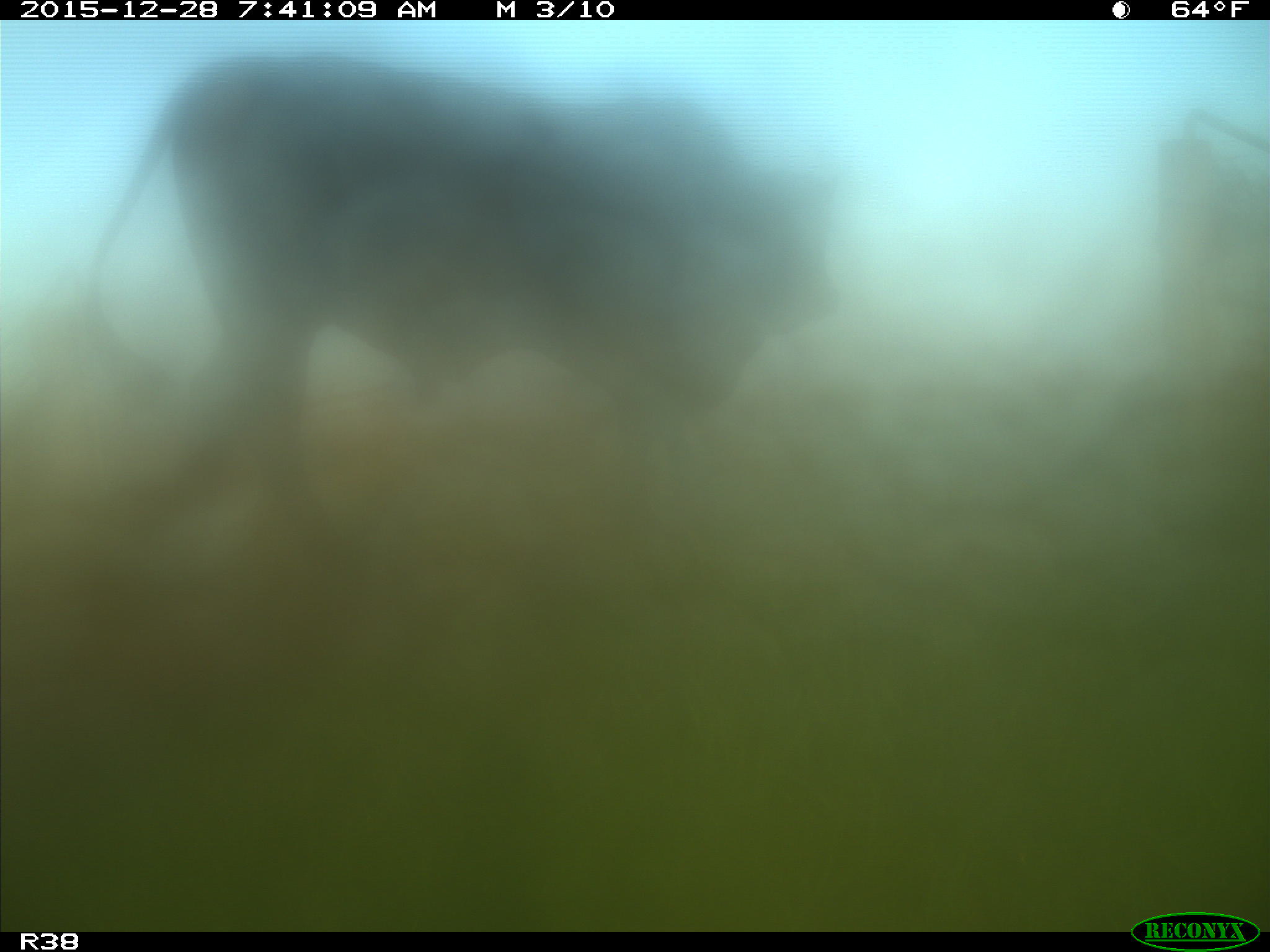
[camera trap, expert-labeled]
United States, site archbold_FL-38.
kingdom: Animalia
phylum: Chordata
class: Mammalia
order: Artiodactyla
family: Bovidae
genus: Bos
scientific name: Bos taurus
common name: domestic cow